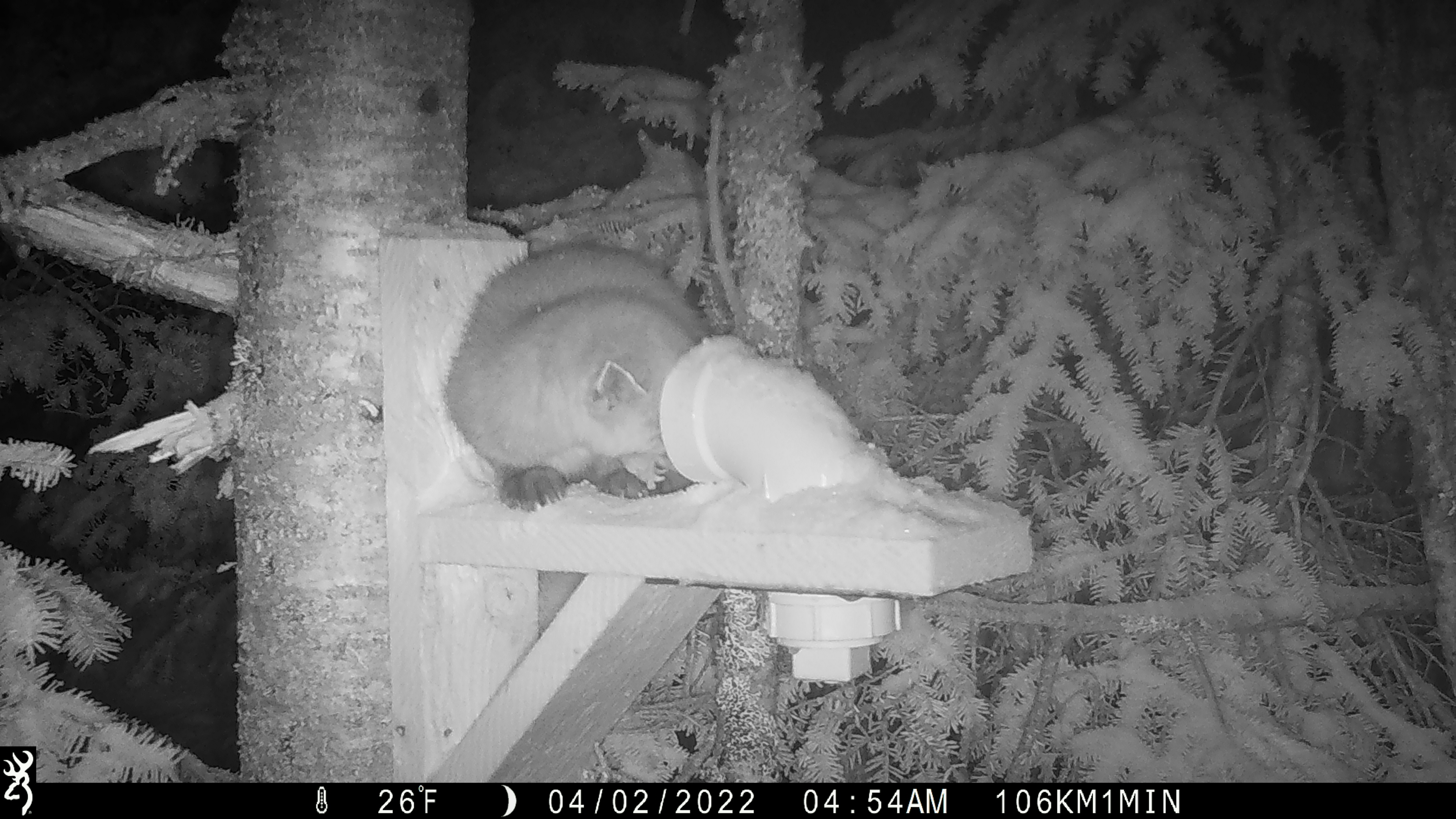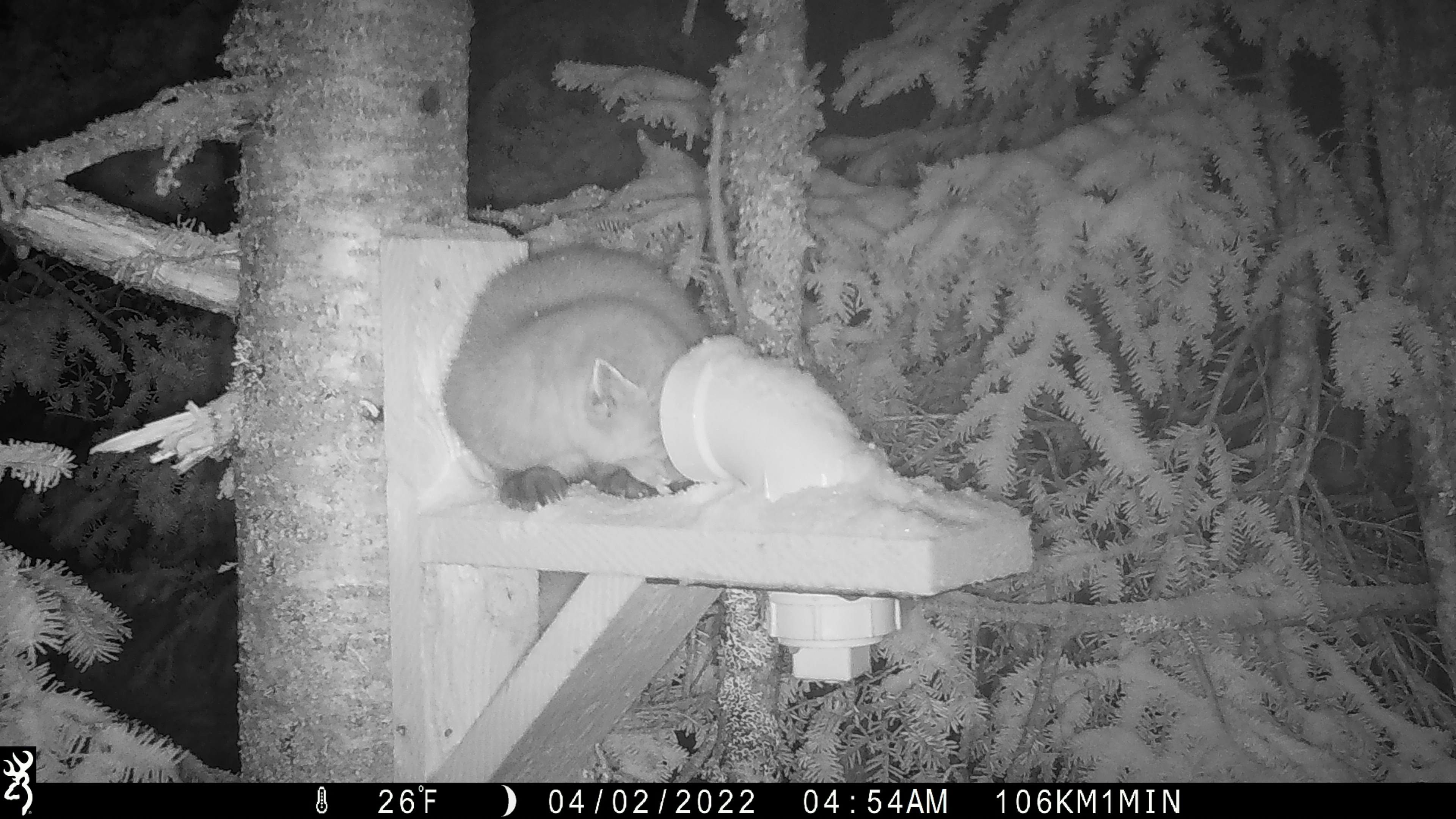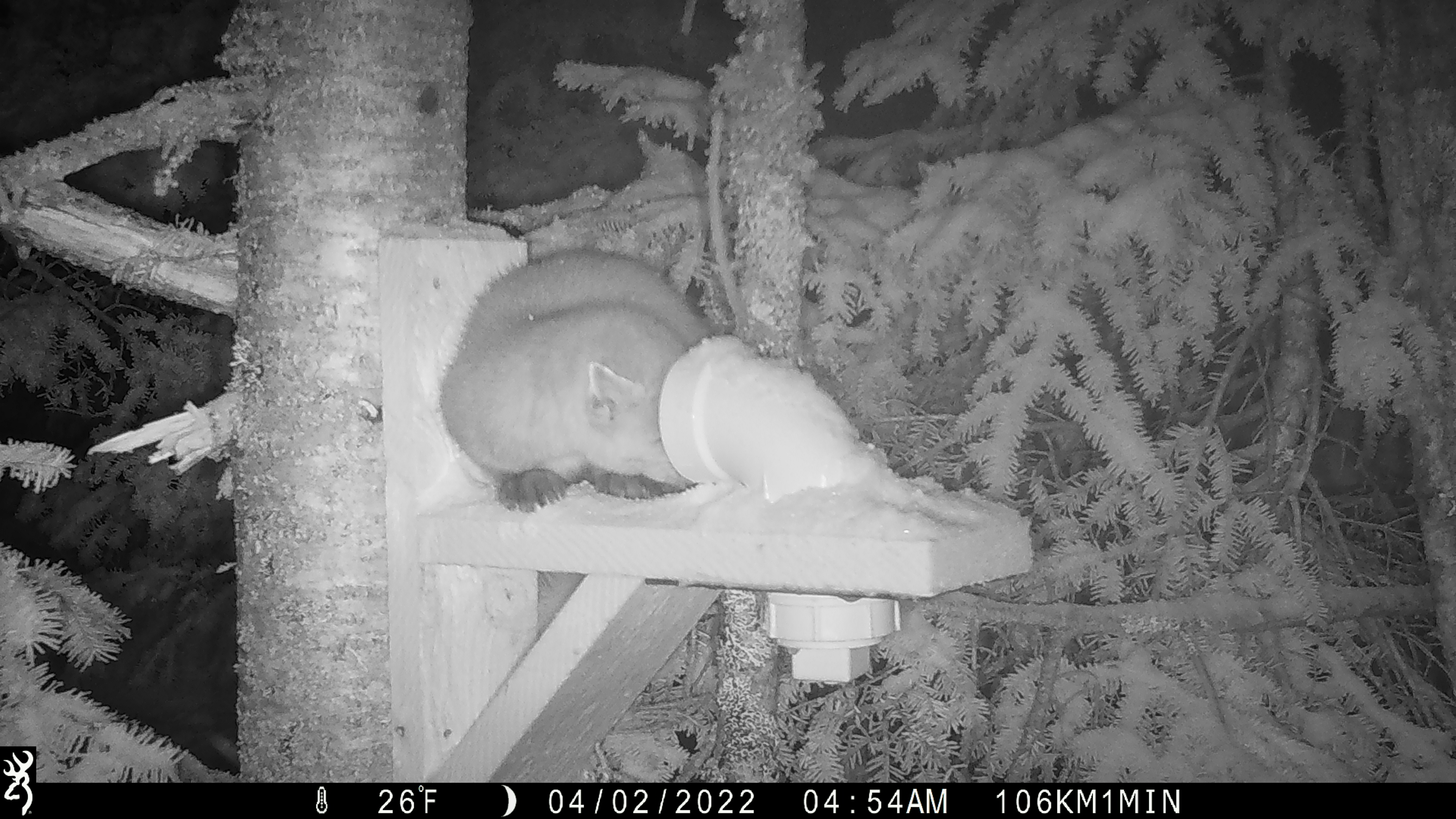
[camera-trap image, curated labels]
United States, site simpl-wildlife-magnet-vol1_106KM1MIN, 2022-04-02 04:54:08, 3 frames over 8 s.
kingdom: Animalia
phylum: Chordata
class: Mammalia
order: Carnivora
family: Mustelidae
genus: Martes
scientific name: Martes americana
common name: american marten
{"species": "american marten (Martes americana)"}